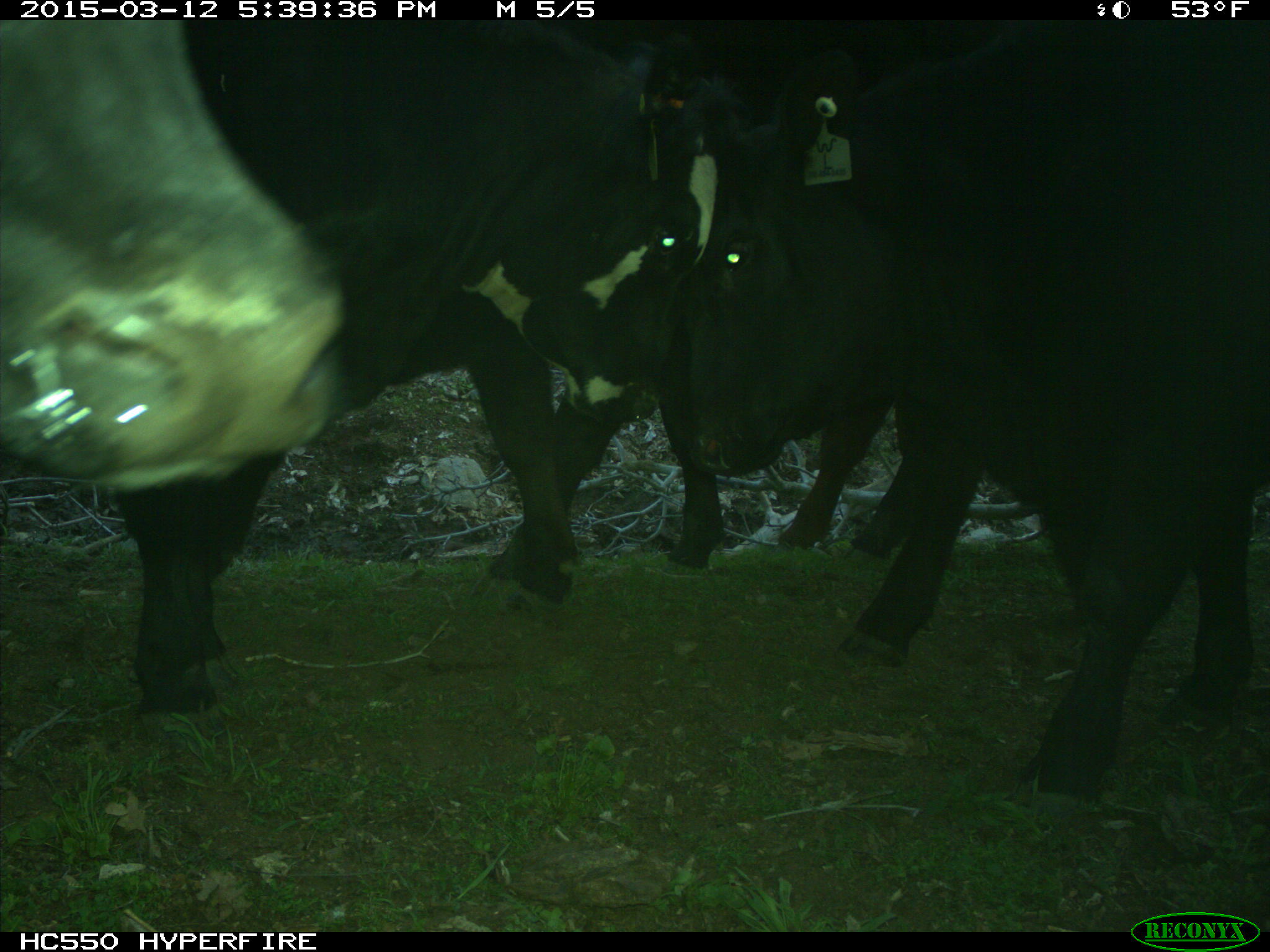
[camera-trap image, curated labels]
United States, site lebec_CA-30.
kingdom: Animalia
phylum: Chordata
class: Mammalia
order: Artiodactyla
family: Bovidae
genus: Bos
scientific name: Bos taurus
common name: domestic cow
Bos taurus (domestic cow).